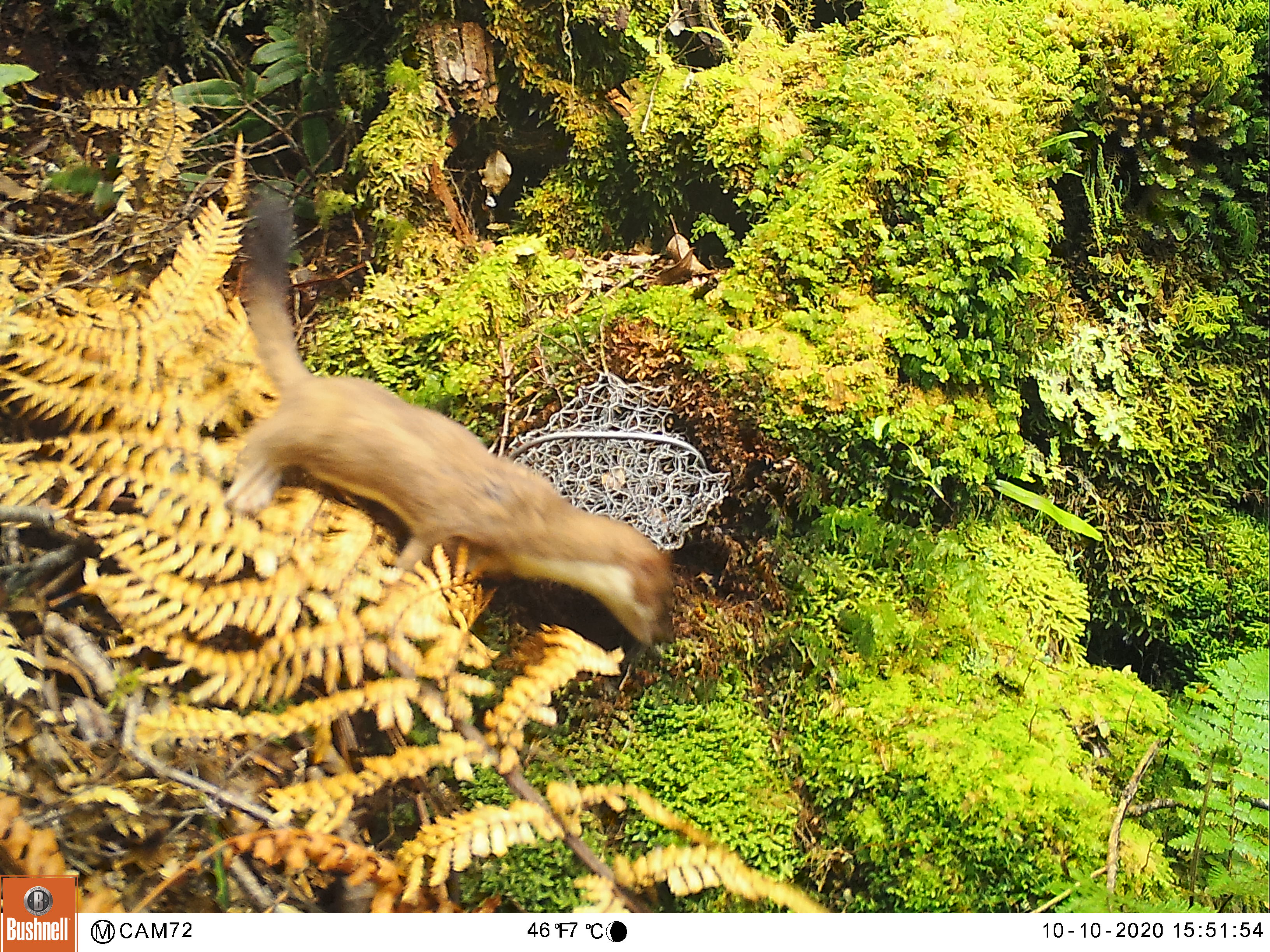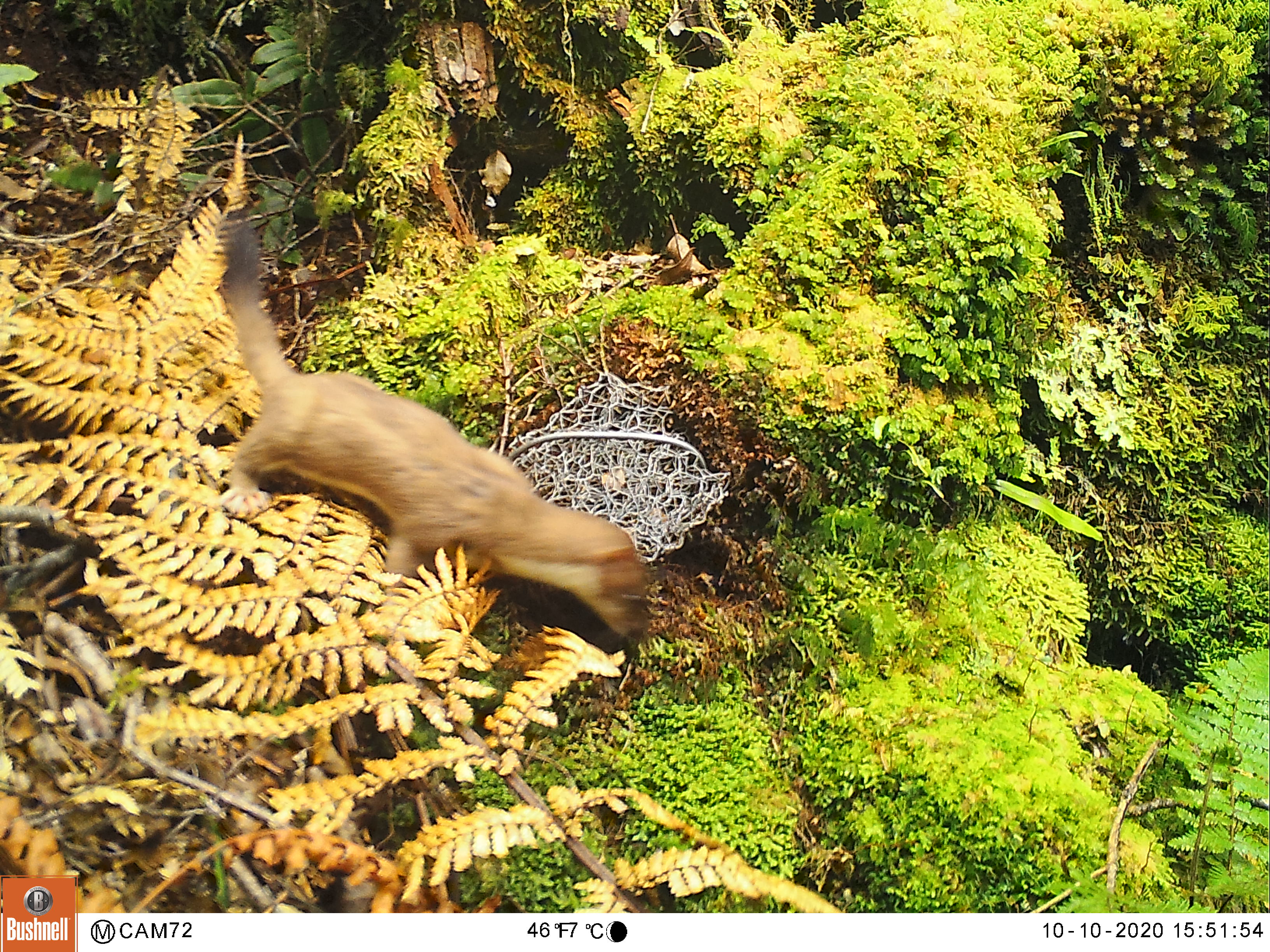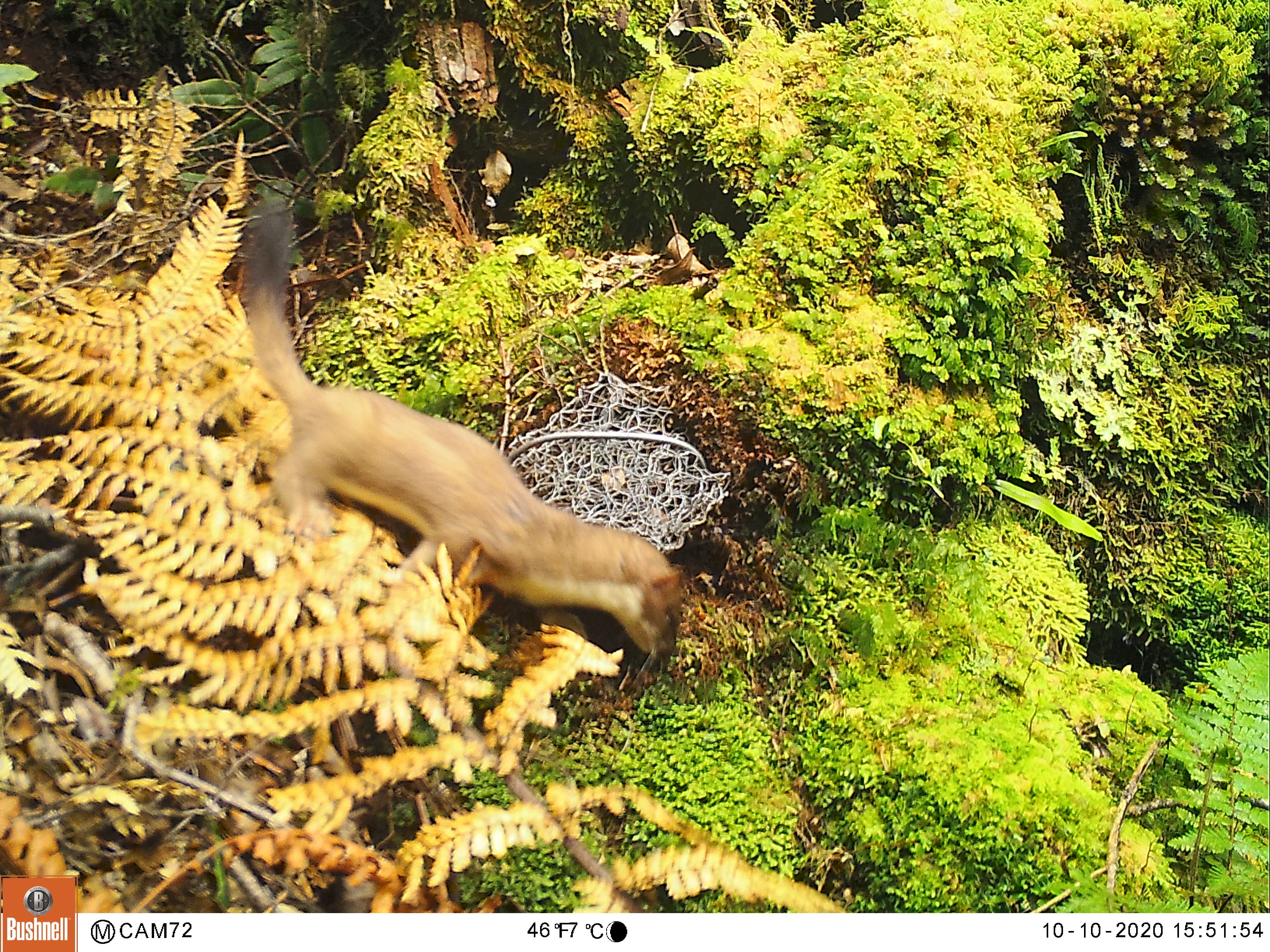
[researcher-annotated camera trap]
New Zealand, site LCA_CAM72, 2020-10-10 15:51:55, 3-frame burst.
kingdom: Animalia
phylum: Chordata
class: Mammalia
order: Carnivora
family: Mustelidae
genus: Mustela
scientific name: Mustela erminea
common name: stoat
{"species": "stoat (Mustela erminea)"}